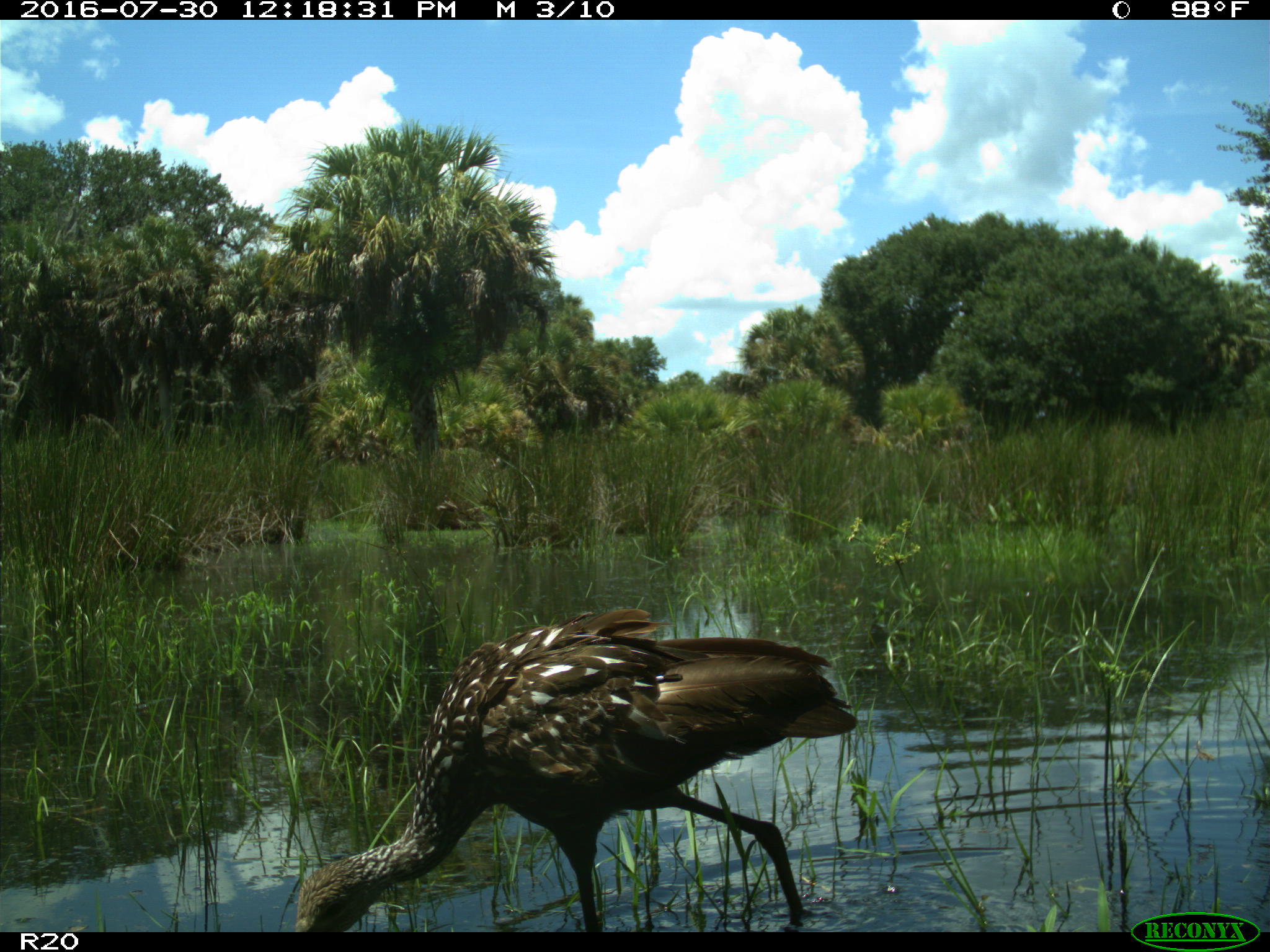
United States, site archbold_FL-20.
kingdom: Animalia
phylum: Chordata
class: Aves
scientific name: Aves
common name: birds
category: unidentified bird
Unidentified bird (birds) (Aves).